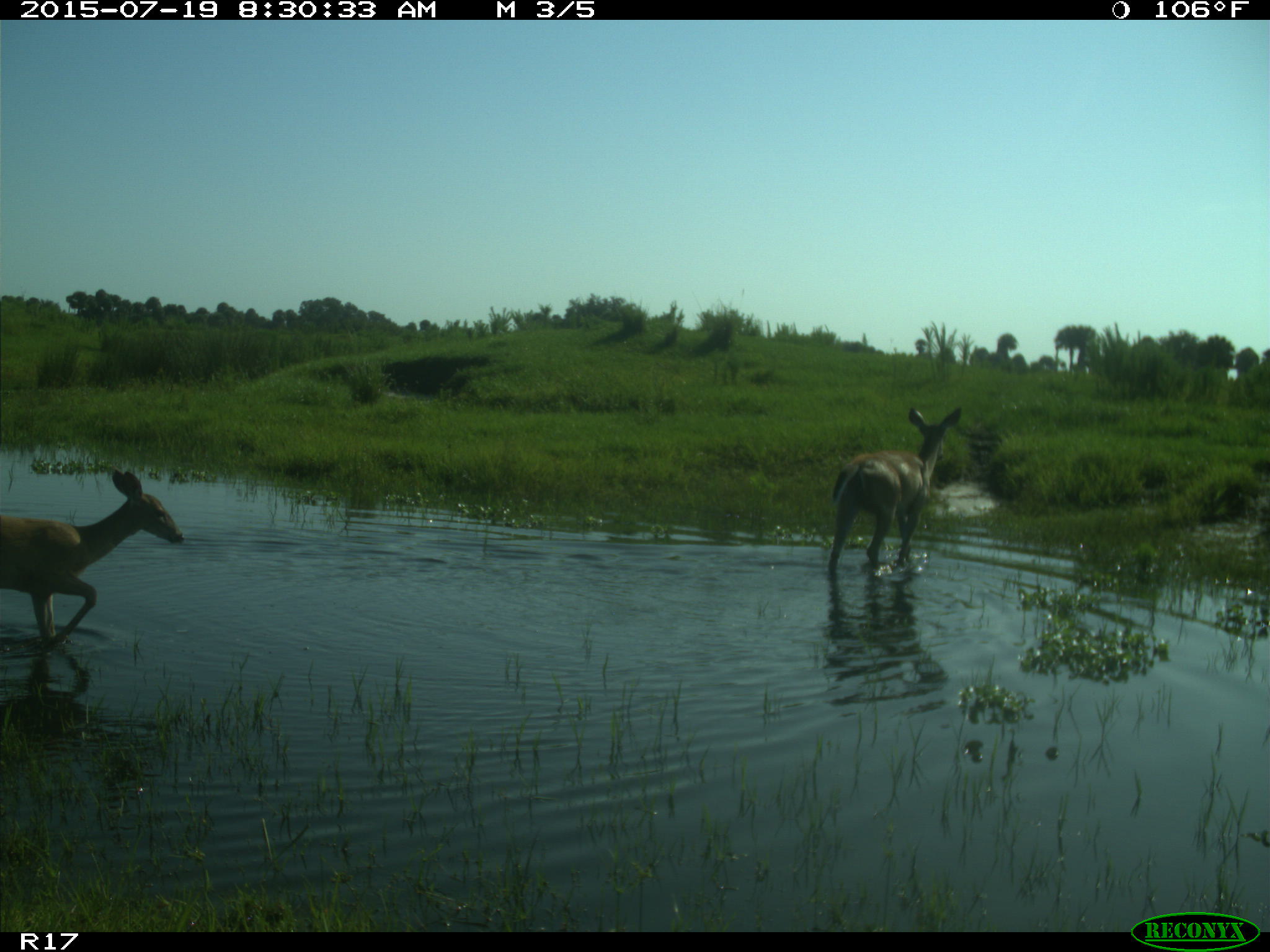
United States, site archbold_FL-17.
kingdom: Animalia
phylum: Chordata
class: Mammalia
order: Artiodactyla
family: Cervidae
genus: Odocoileus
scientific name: Odocoileus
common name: deer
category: unidentified deer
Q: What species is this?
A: Unidentified deer (deer) (Odocoileus).